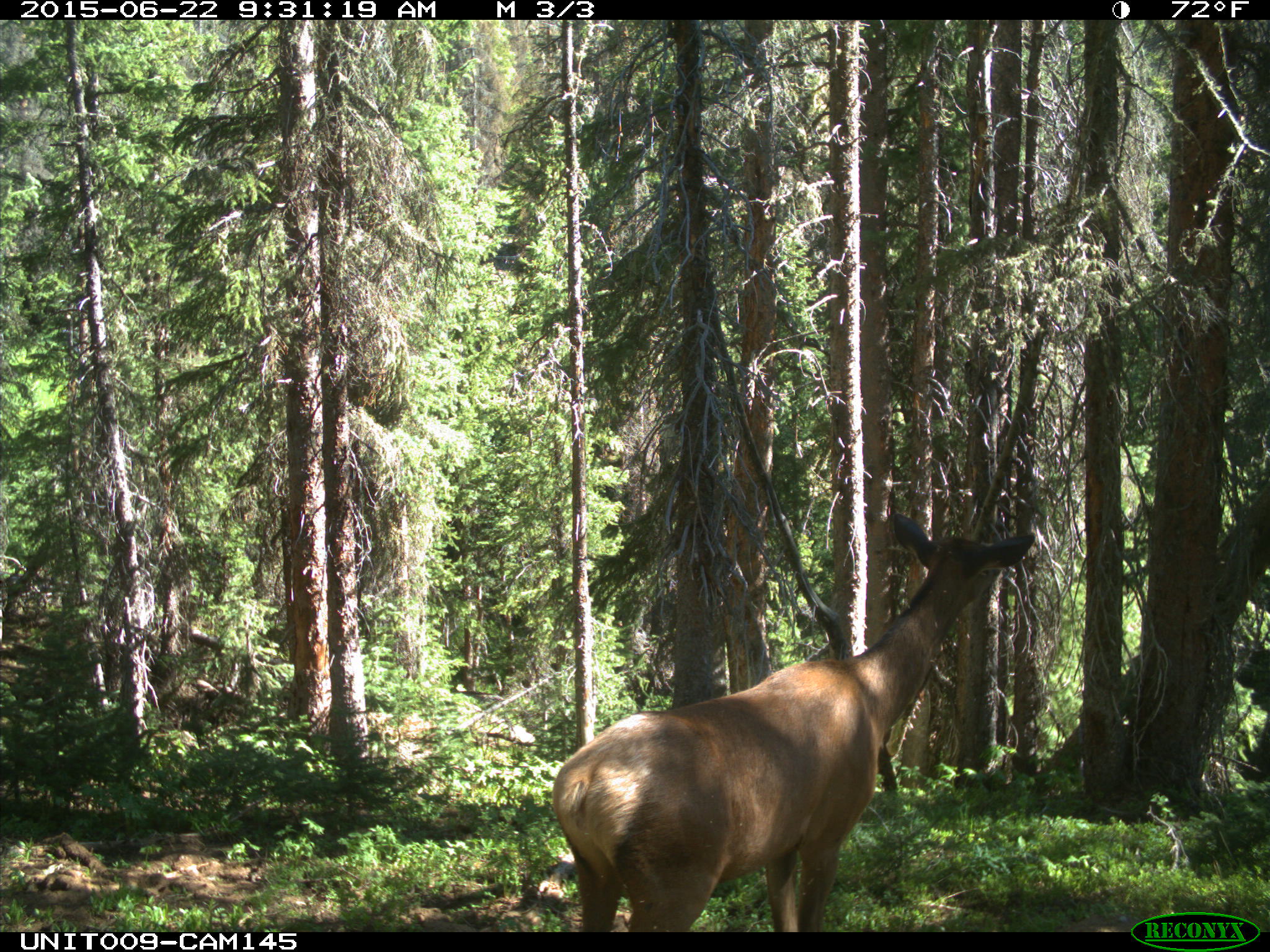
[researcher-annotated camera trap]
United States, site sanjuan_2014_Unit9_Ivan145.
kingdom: Animalia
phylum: Chordata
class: Mammalia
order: Artiodactyla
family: Cervidae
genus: Cervus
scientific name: Cervus elaphus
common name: red deer